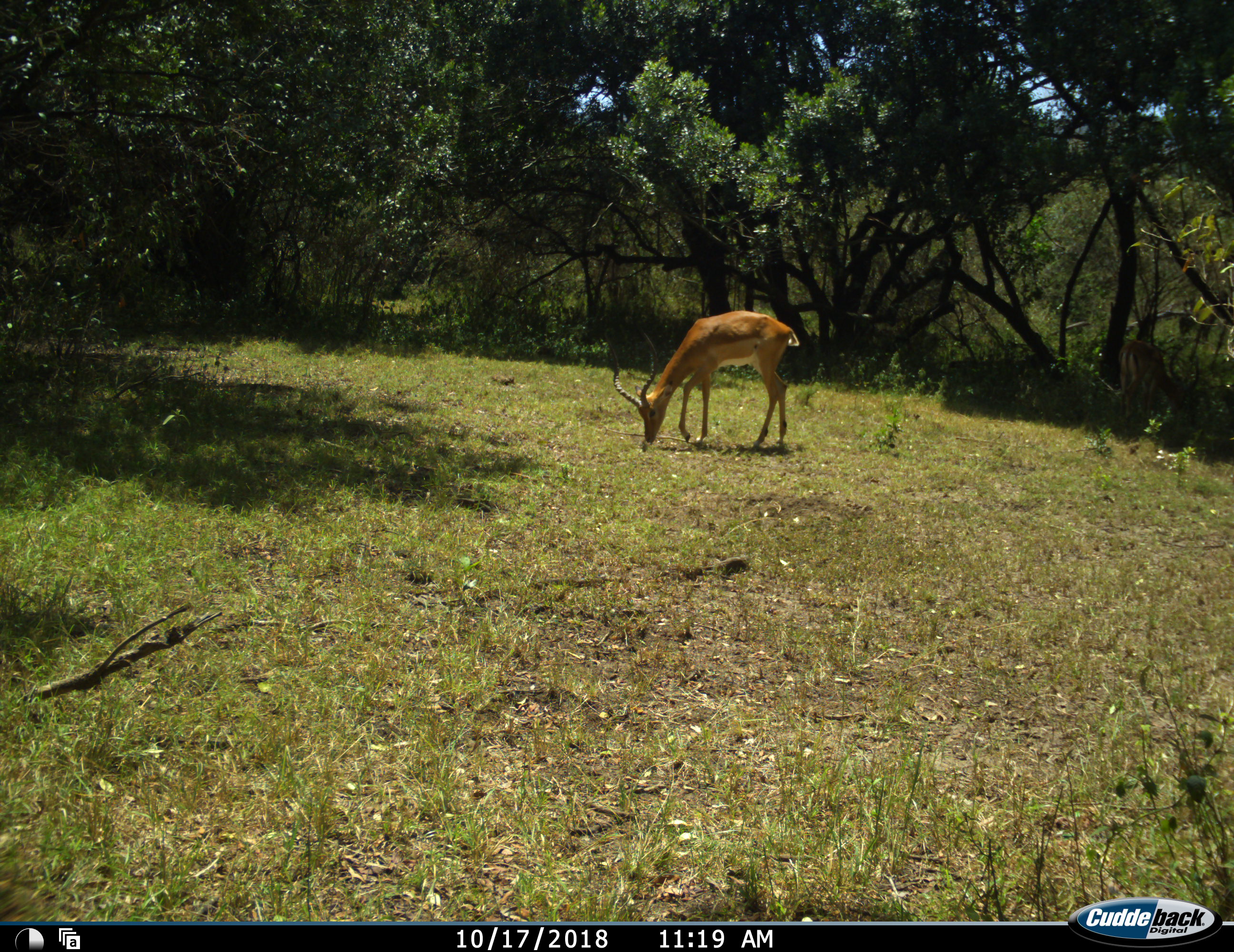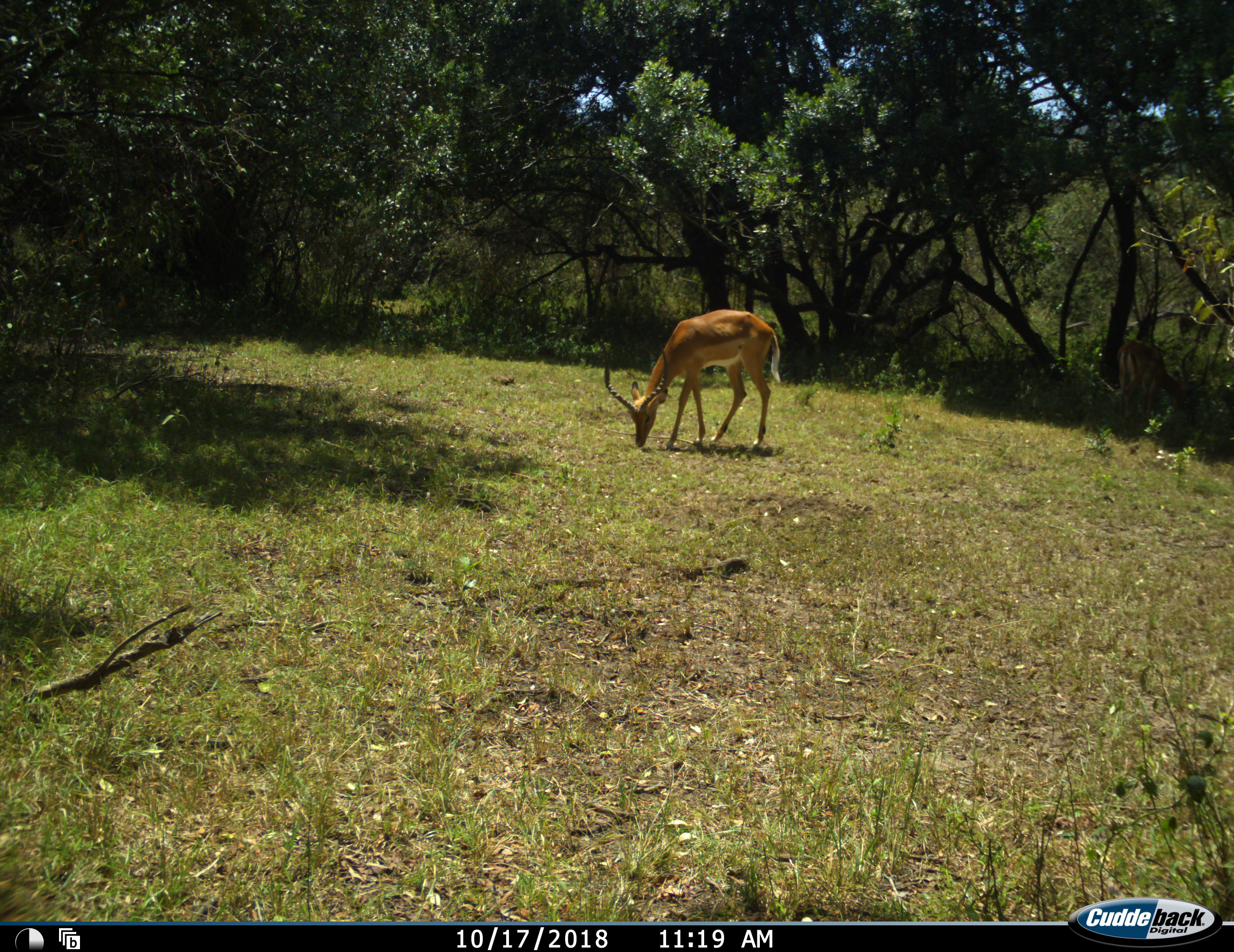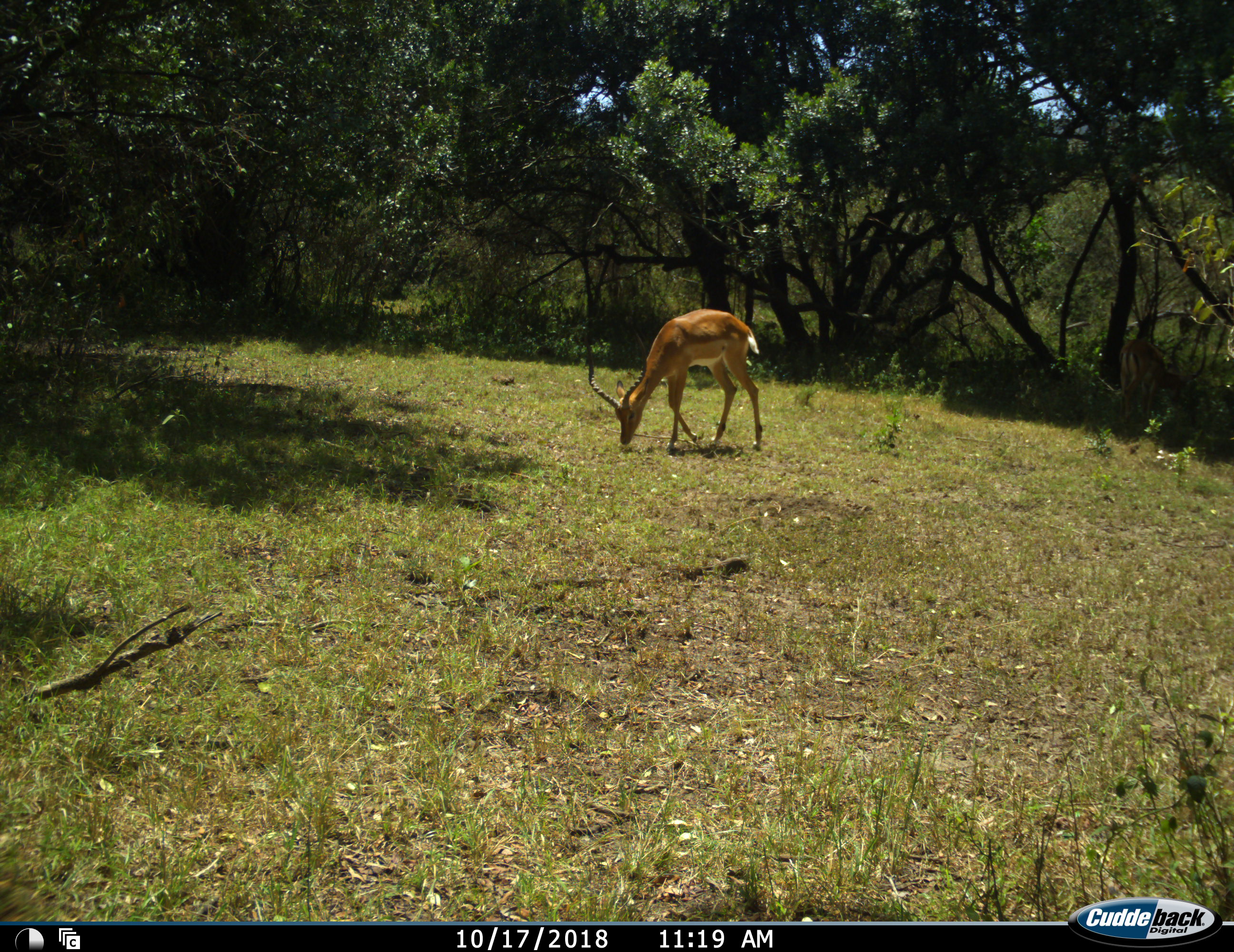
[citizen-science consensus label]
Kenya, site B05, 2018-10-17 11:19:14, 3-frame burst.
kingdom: Animalia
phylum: Chordata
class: Mammalia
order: Artiodactyla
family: Bovidae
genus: Aepyceros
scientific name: Aepyceros melampus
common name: impala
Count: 1.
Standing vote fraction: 10%.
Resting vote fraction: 0%.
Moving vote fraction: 10%.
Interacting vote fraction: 0%.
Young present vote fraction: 0%.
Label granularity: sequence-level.